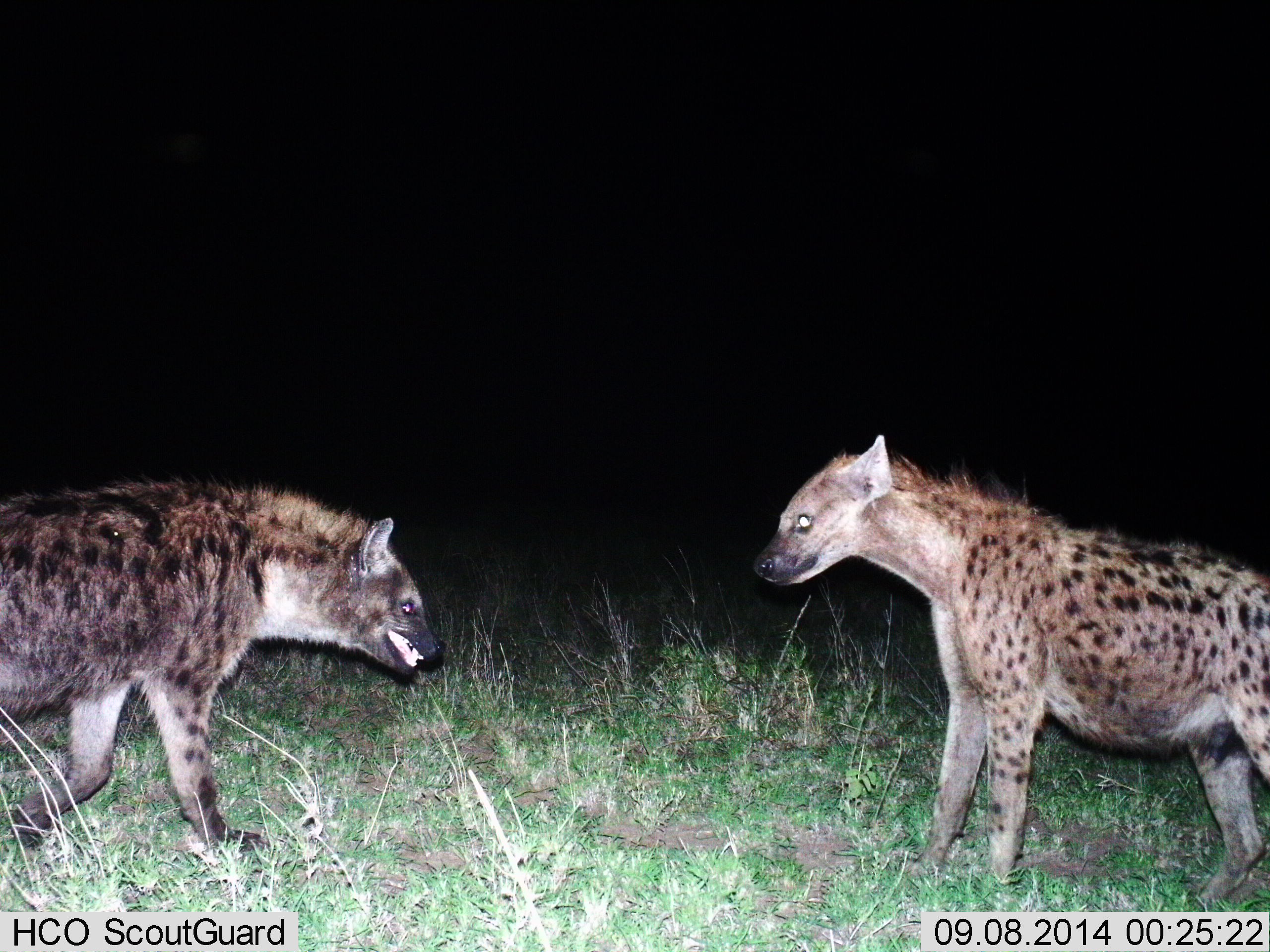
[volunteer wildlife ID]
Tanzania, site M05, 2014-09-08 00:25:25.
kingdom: Animalia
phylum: Chordata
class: Mammalia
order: Carnivora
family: Hyaenidae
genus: Crocuta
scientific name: Crocuta crocuta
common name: spotted hyena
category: hyenaspotted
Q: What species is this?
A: Hyenaspotted (spotted hyena) (Crocuta crocuta).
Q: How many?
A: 2.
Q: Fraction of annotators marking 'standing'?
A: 50%.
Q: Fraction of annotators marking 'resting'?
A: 0%.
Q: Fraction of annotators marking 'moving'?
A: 0%.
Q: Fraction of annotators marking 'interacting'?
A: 80%.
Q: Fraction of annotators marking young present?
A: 0%.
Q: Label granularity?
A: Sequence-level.